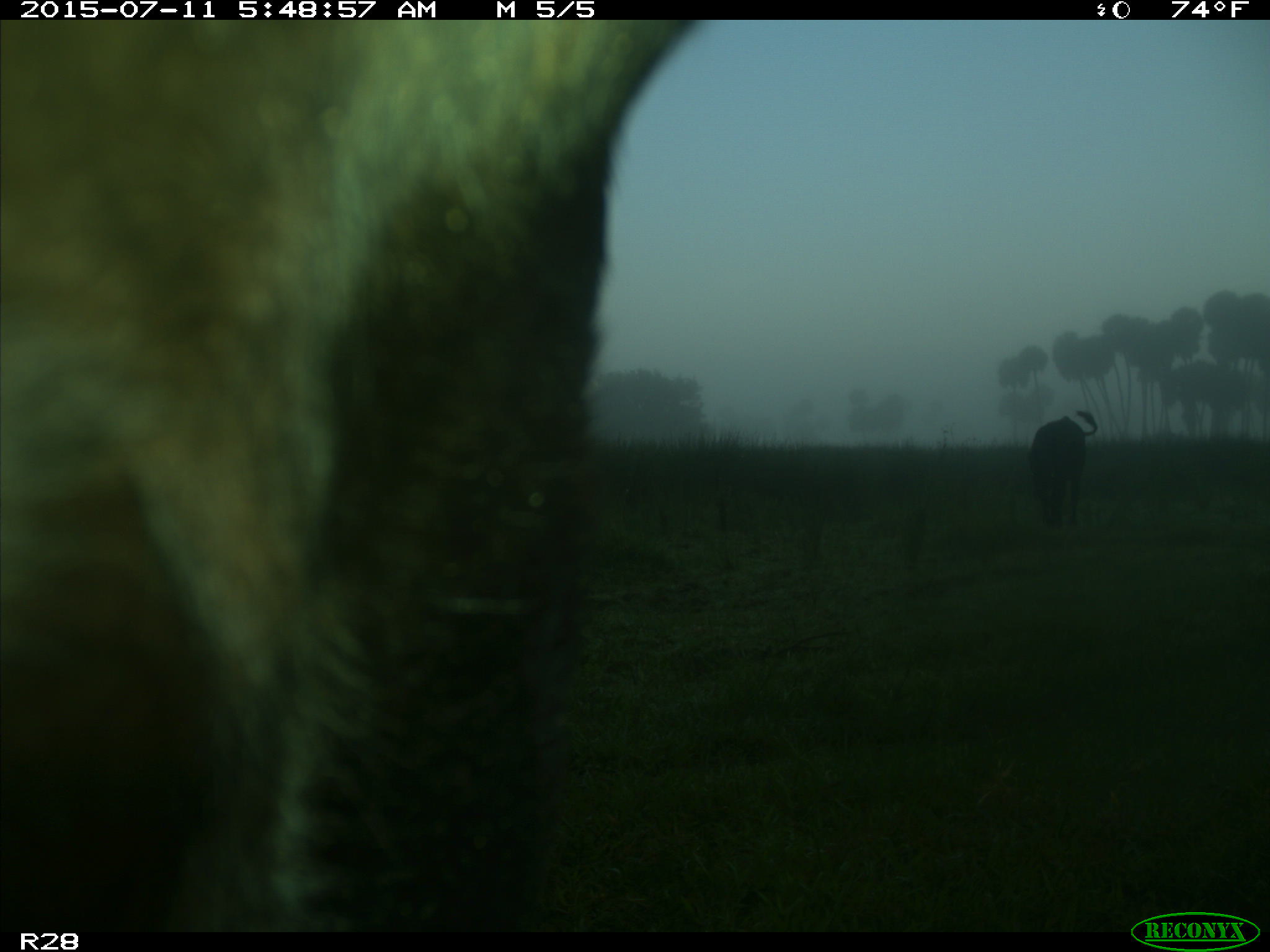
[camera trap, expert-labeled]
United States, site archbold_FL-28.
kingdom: Animalia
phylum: Chordata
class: Mammalia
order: Artiodactyla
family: Bovidae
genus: Bos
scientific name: Bos taurus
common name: domestic cow